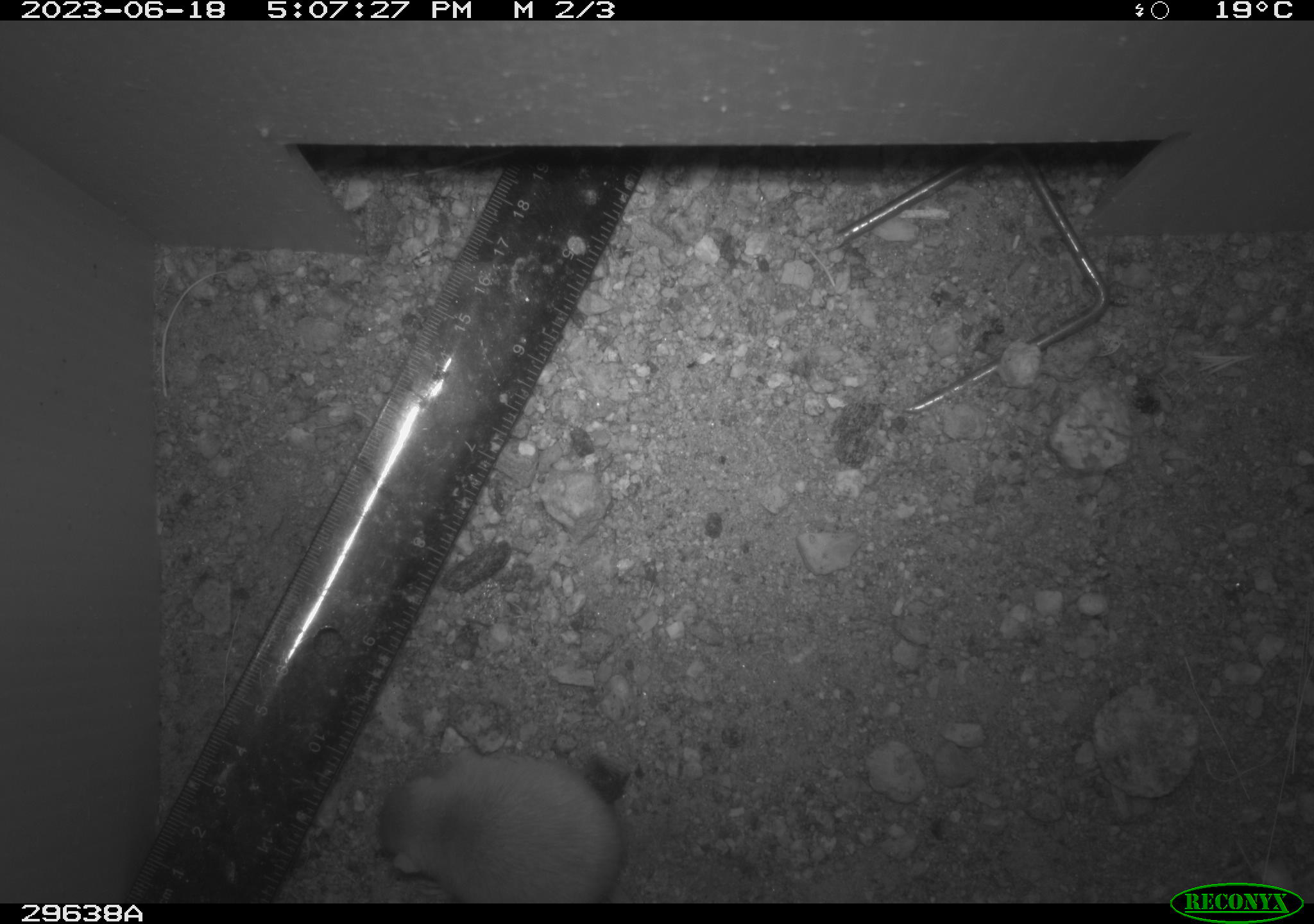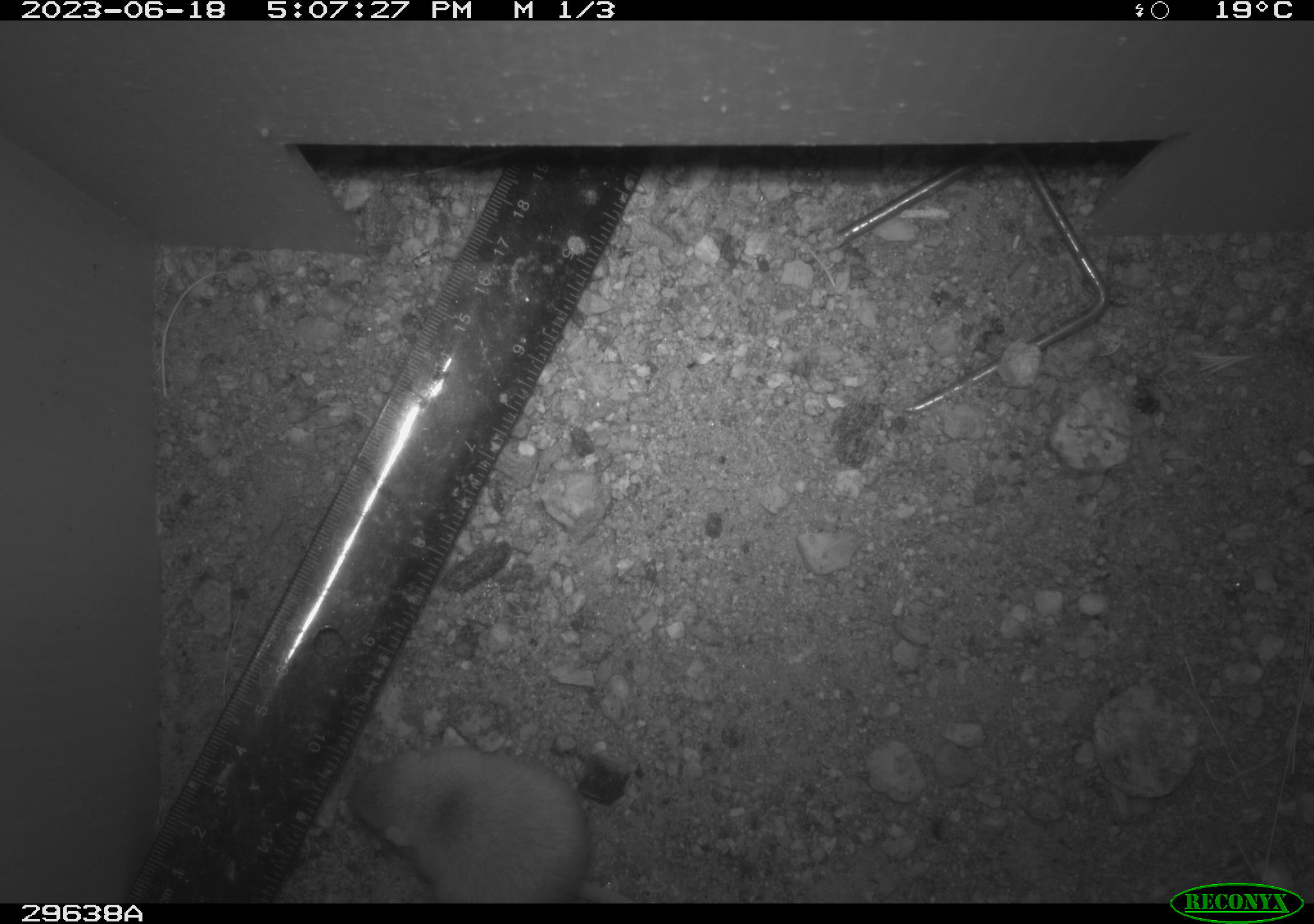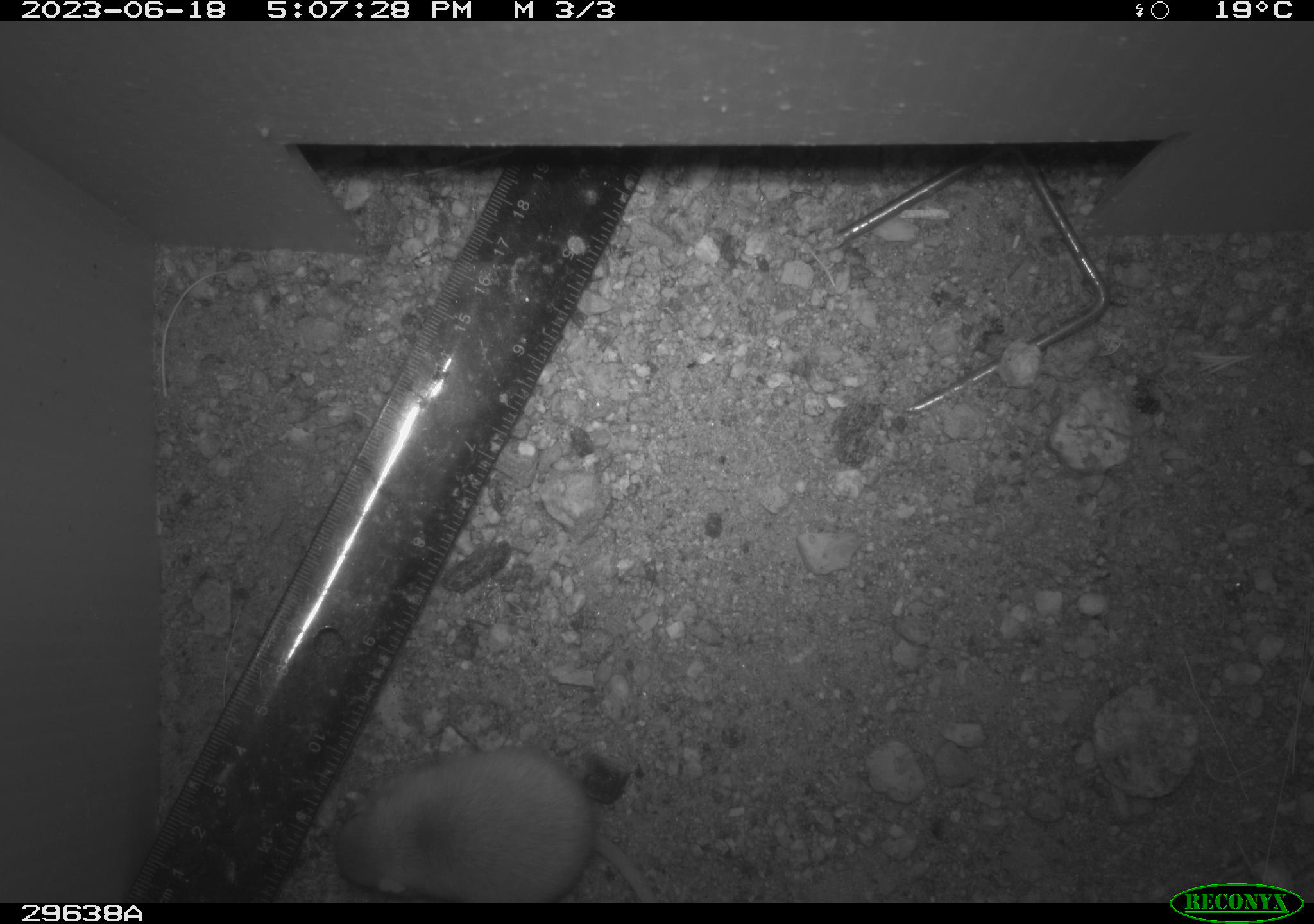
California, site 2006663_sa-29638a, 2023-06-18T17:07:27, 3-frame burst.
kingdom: Animalia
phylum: Chordata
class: Mammalia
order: Rodentia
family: Heteromyidae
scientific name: Heteromyidae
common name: kangaroo rats and pocket mice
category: heteromyidae family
Heteromyidae family (kangaroo rats and pocket mice) (Heteromyidae).